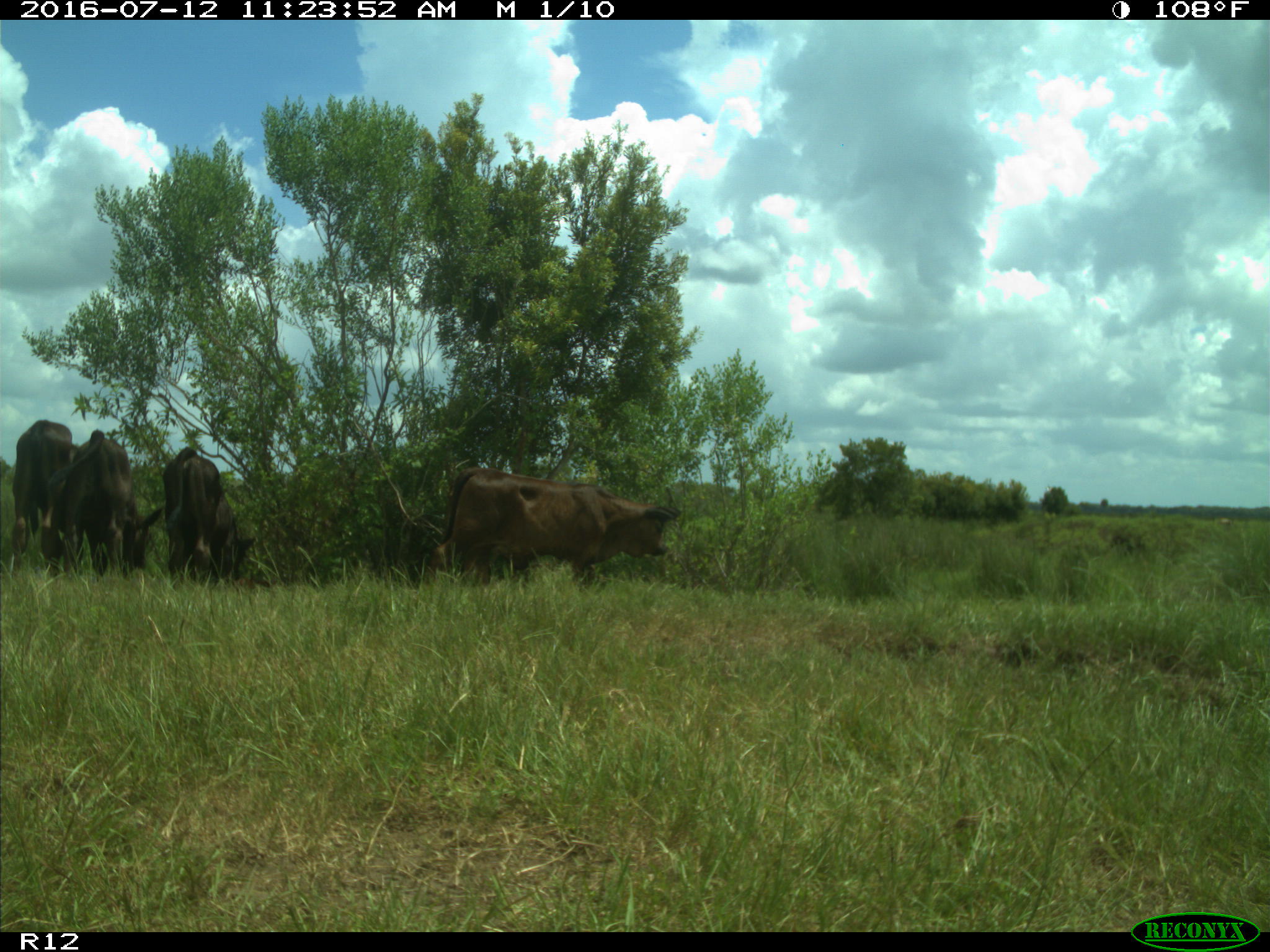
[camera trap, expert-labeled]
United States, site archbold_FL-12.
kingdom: Animalia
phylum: Chordata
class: Mammalia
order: Artiodactyla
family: Bovidae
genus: Bos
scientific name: Bos taurus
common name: domestic cow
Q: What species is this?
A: Bos taurus (domestic cow).